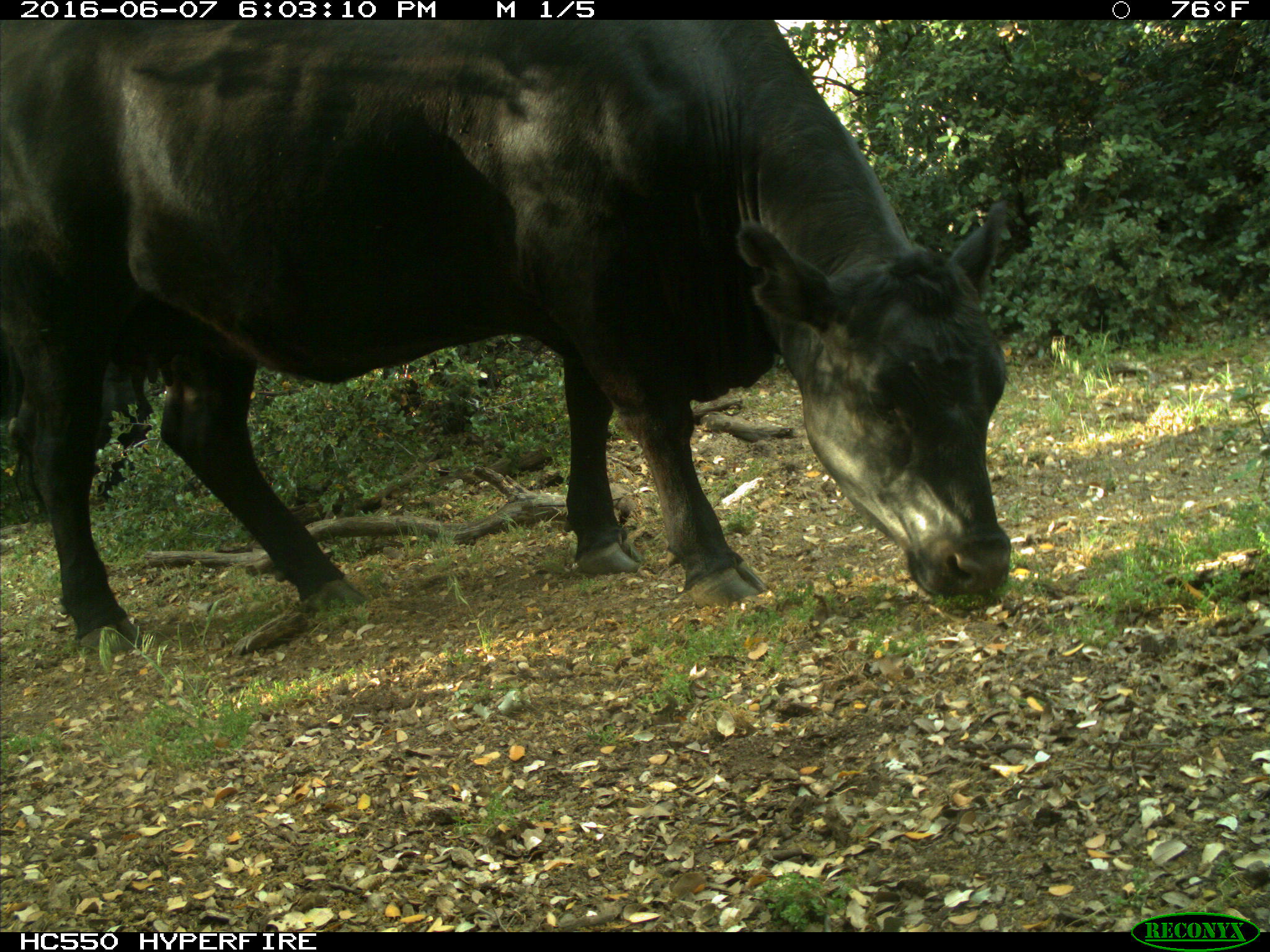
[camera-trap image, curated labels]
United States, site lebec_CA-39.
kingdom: Animalia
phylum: Chordata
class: Mammalia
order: Artiodactyla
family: Bovidae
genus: Bos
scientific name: Bos taurus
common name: domestic cow